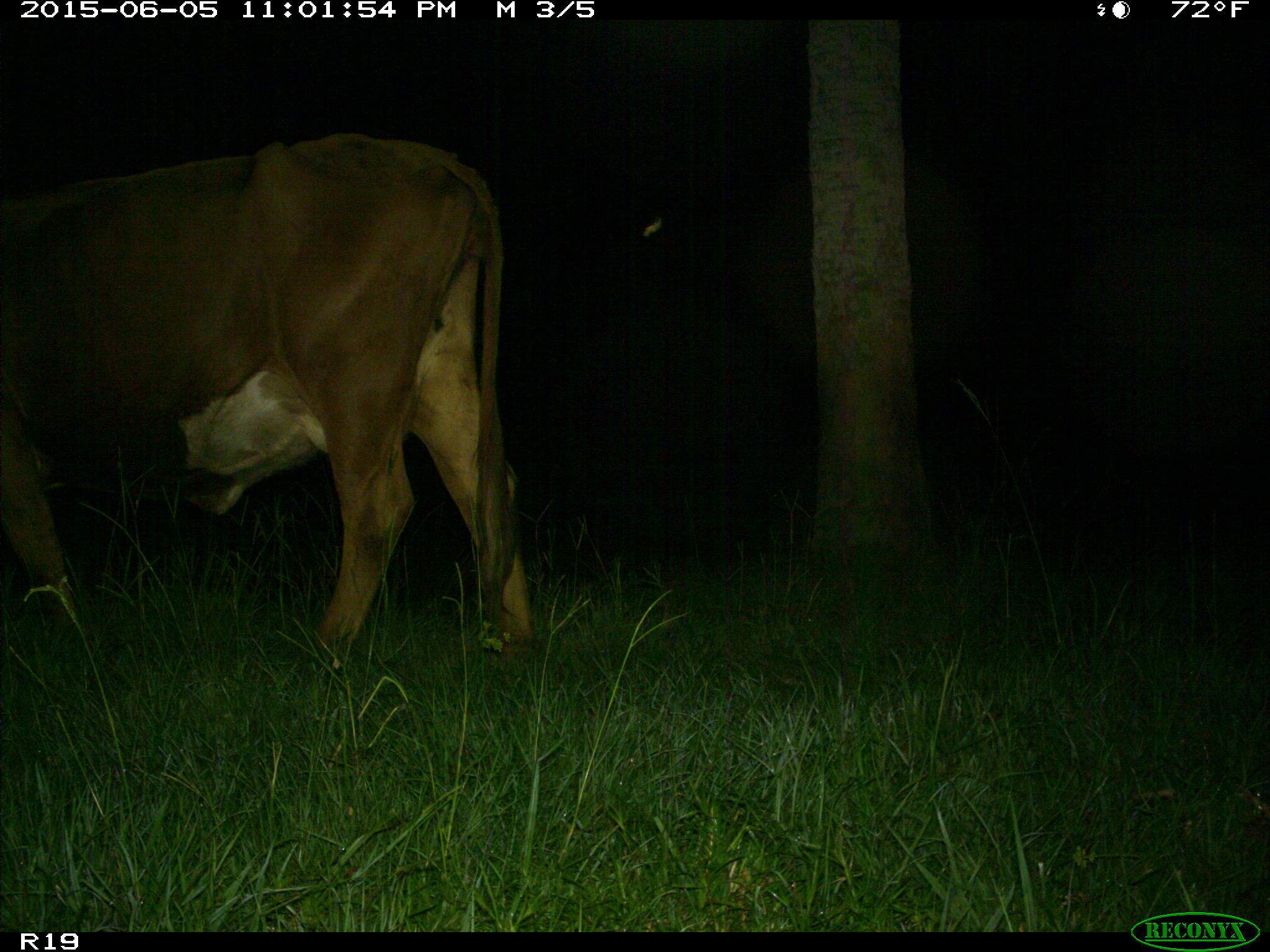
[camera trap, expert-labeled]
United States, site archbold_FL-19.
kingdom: Animalia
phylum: Chordata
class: Mammalia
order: Artiodactyla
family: Bovidae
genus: Bos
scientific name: Bos taurus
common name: domestic cow